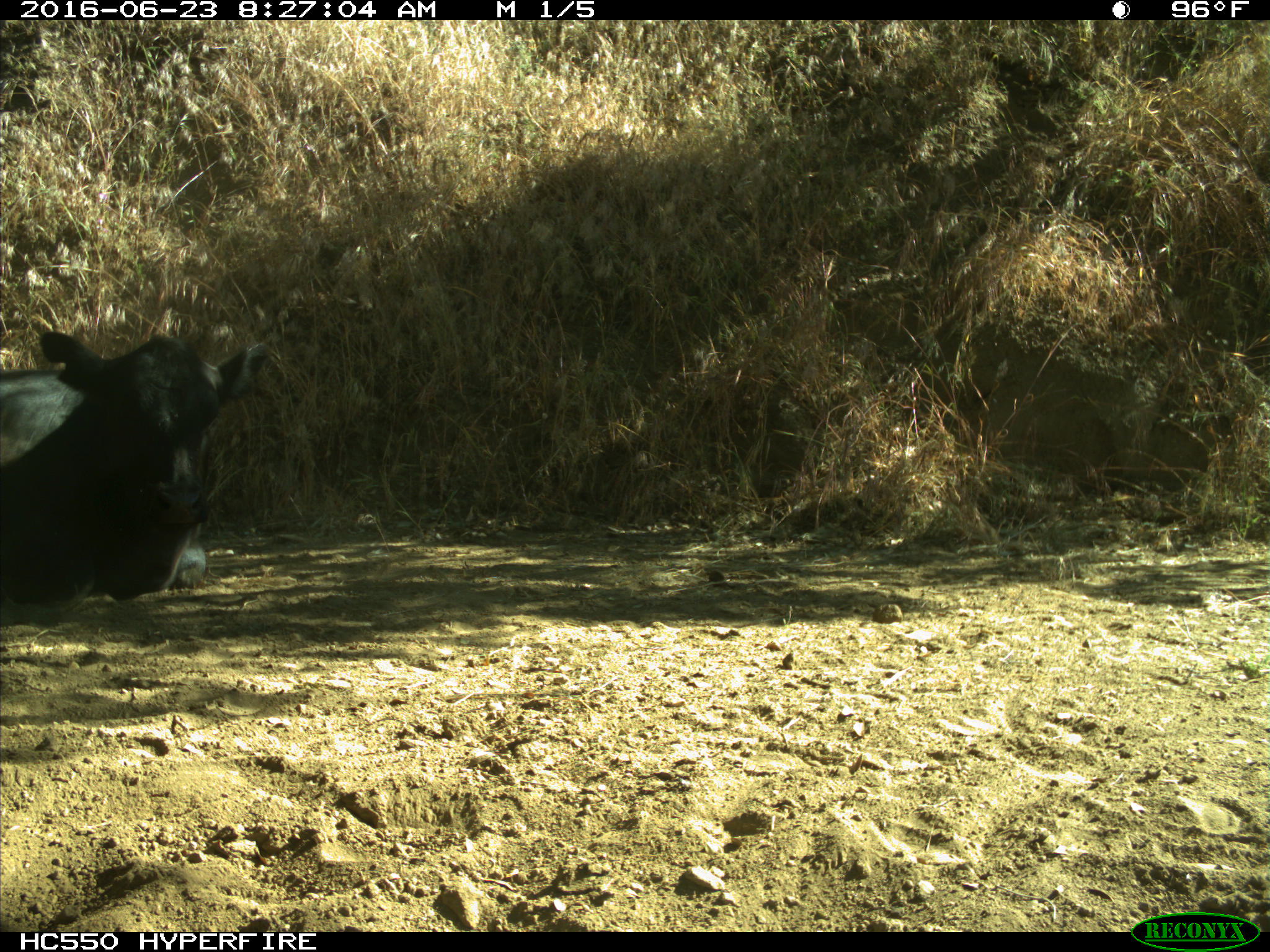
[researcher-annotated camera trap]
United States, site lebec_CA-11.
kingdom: Animalia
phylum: Chordata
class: Mammalia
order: Artiodactyla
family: Bovidae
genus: Bos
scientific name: Bos taurus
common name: domestic cow